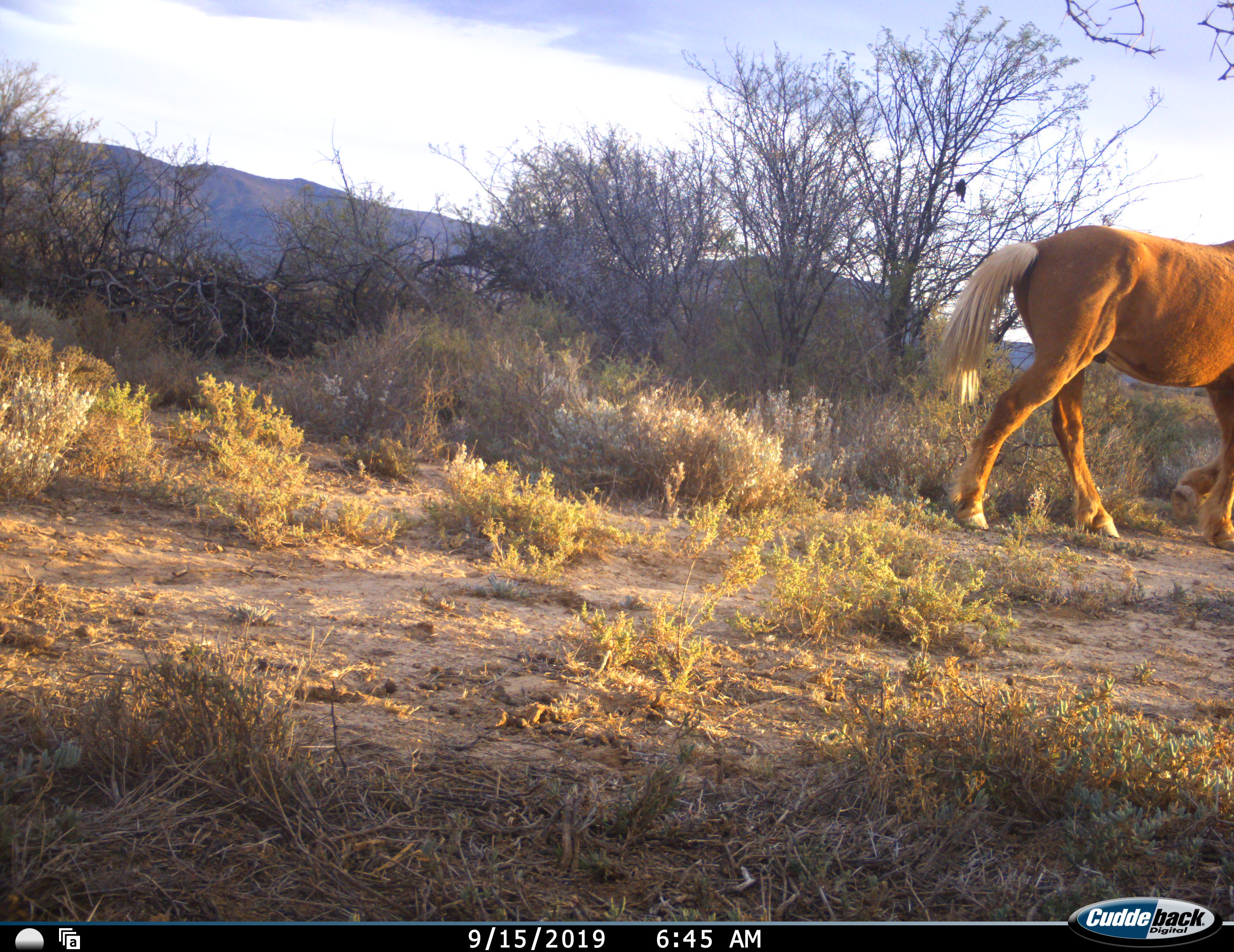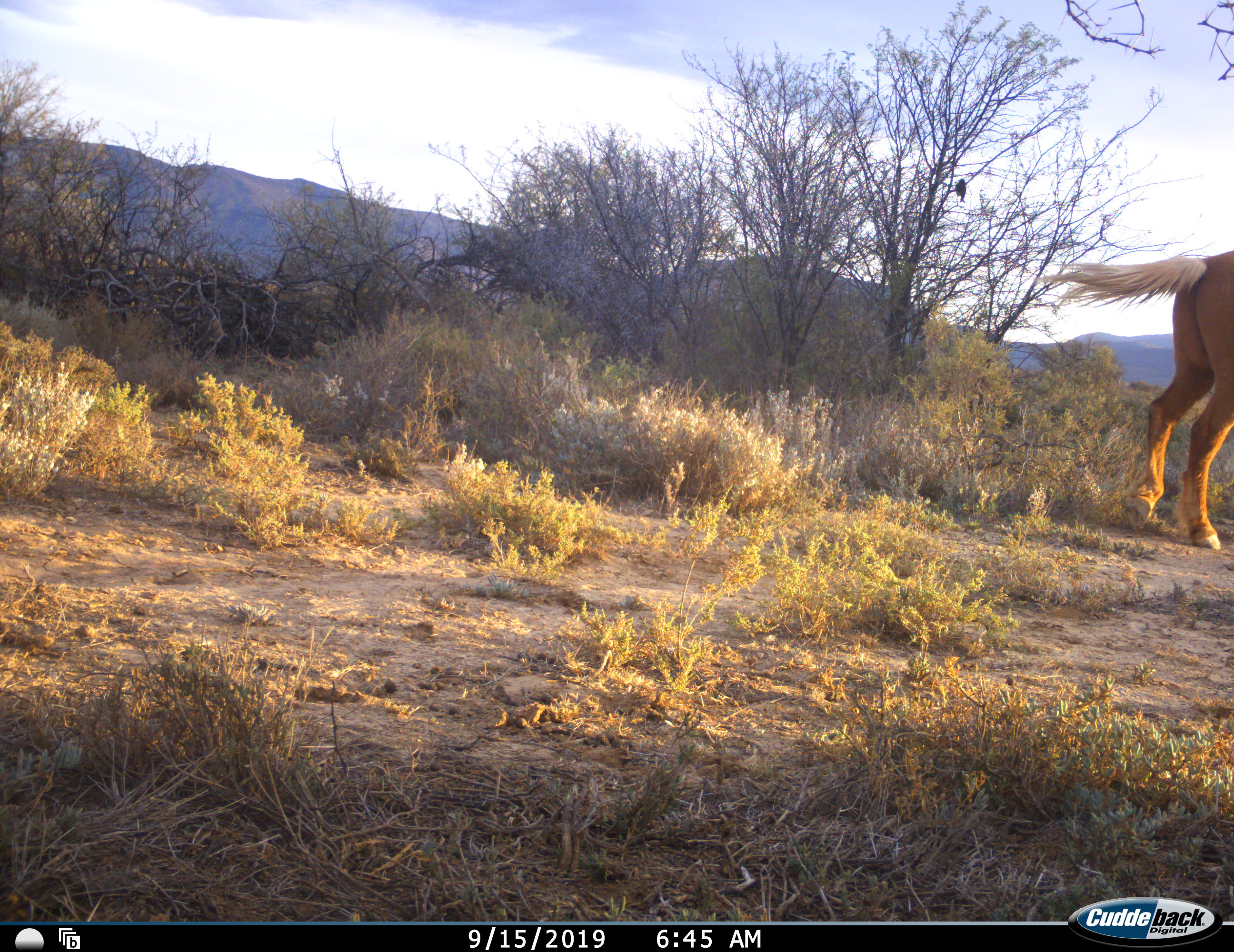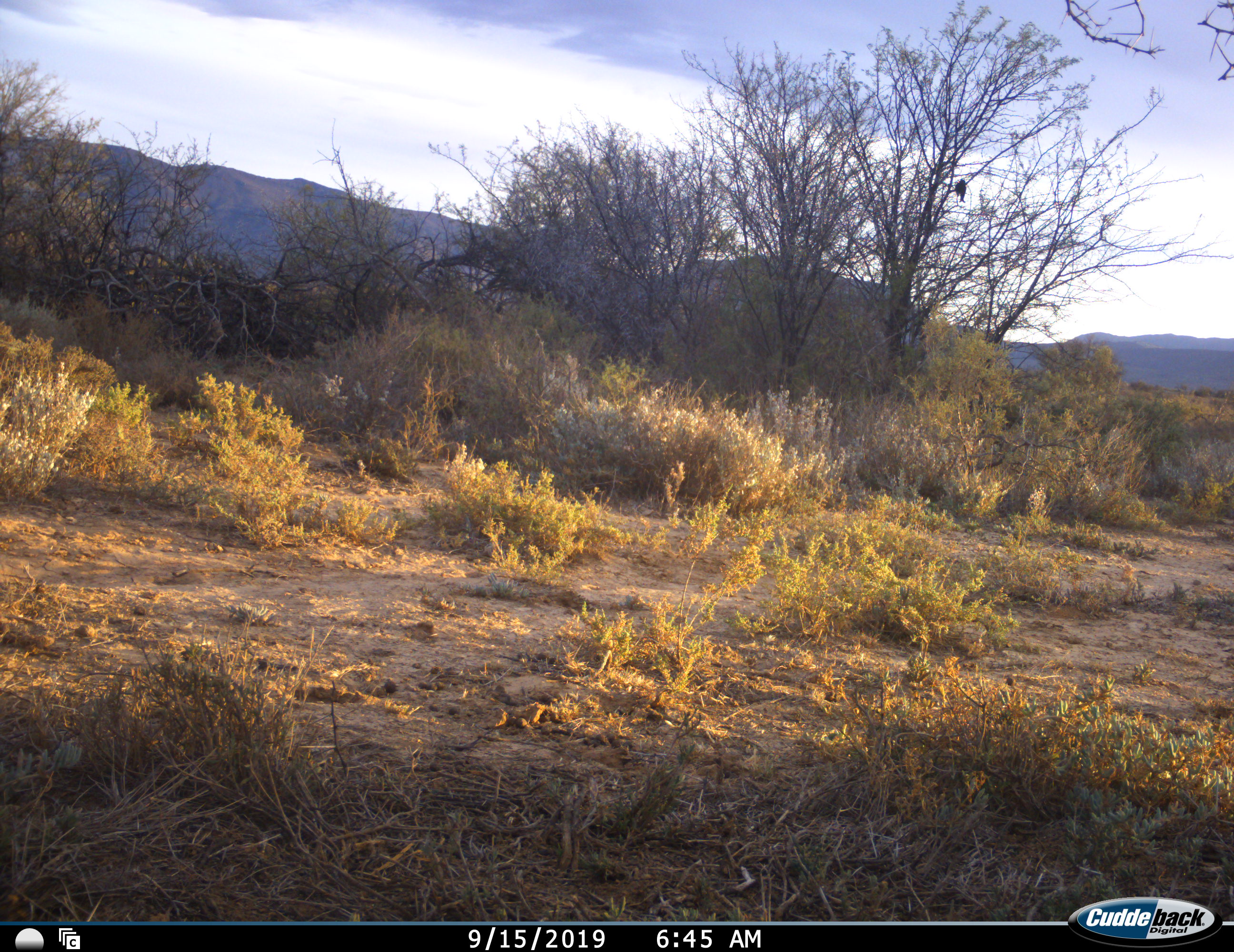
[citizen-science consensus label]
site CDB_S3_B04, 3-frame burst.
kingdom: Animalia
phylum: Chordata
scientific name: Vertebrata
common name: domestic animal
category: domesticanimal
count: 1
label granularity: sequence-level